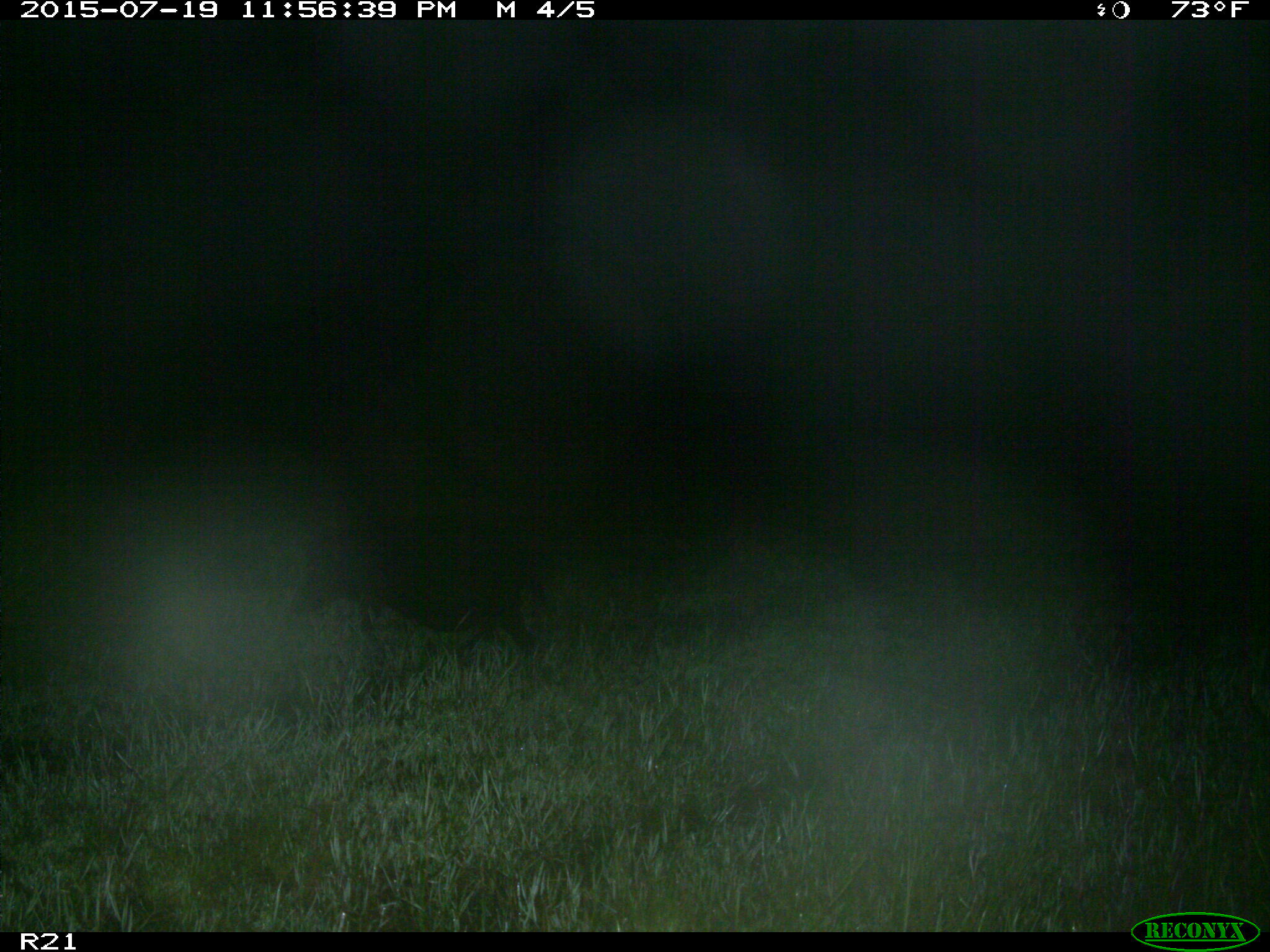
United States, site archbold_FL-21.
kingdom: Animalia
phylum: Chordata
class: Mammalia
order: Artiodactyla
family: Suidae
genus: Sus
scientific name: Sus scrofa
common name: wild boar